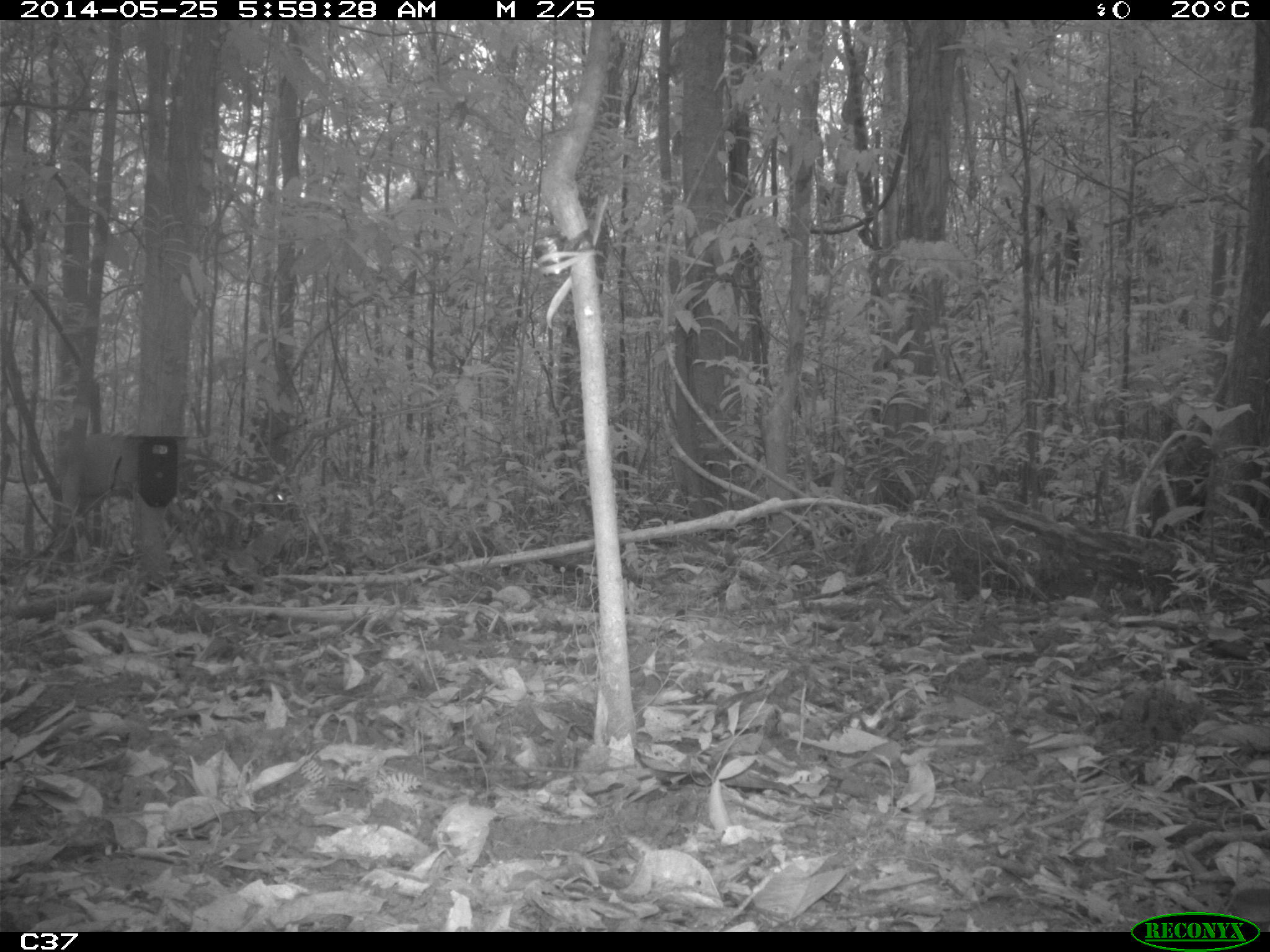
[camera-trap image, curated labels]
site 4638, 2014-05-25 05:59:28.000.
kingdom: Animalia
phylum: Chordata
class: Mammalia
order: Artiodactyla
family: Cervidae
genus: Mazama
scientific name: Mazama americana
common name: red brocket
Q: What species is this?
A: Mazama americana (red brocket).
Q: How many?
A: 1.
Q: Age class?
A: Adult.